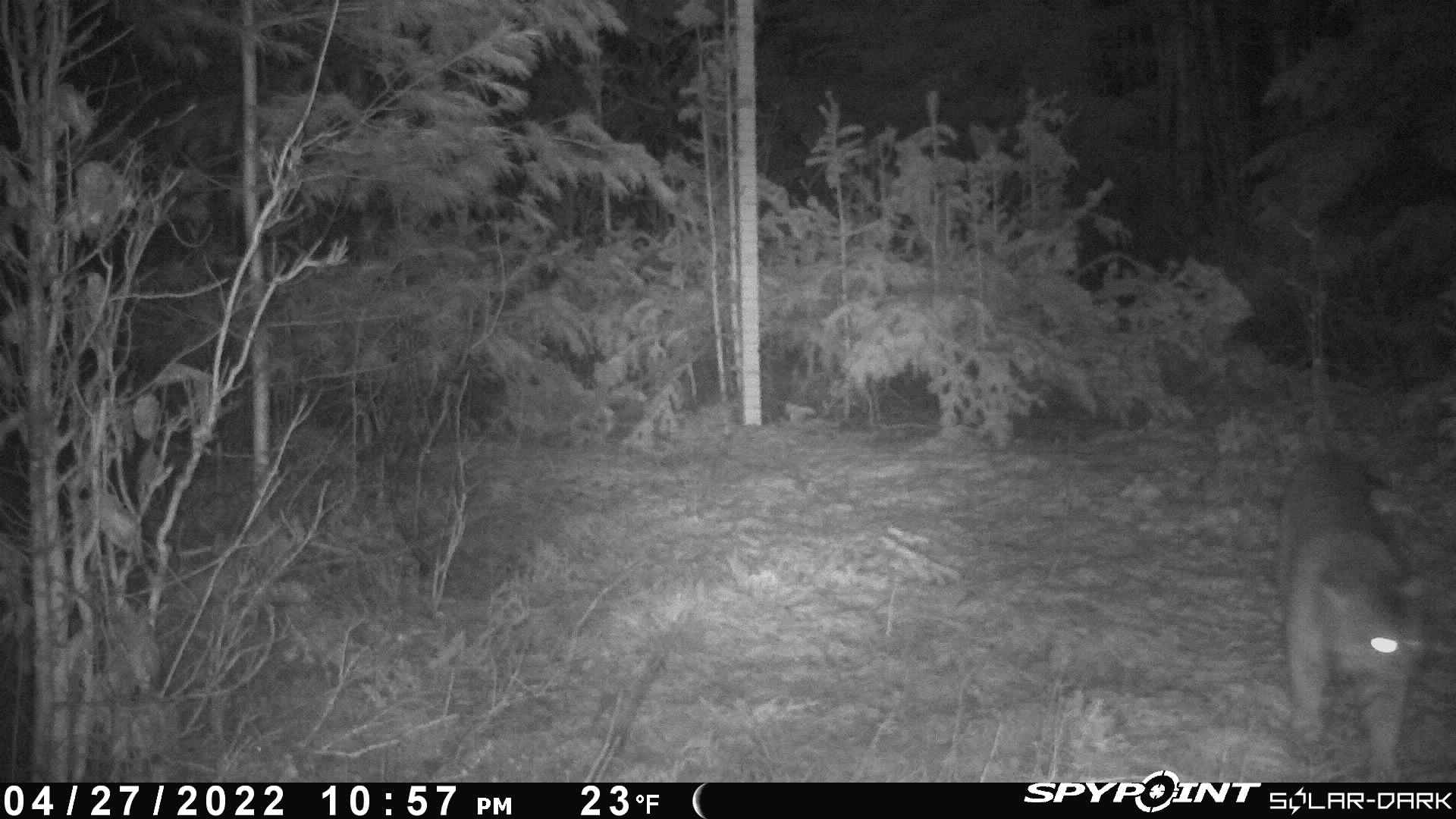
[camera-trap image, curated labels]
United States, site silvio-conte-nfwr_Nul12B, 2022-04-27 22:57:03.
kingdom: Animalia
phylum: Chordata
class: Mammalia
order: Carnivora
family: Felidae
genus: Lynx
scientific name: Lynx rufus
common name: bobcat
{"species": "bobcat (Lynx rufus)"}